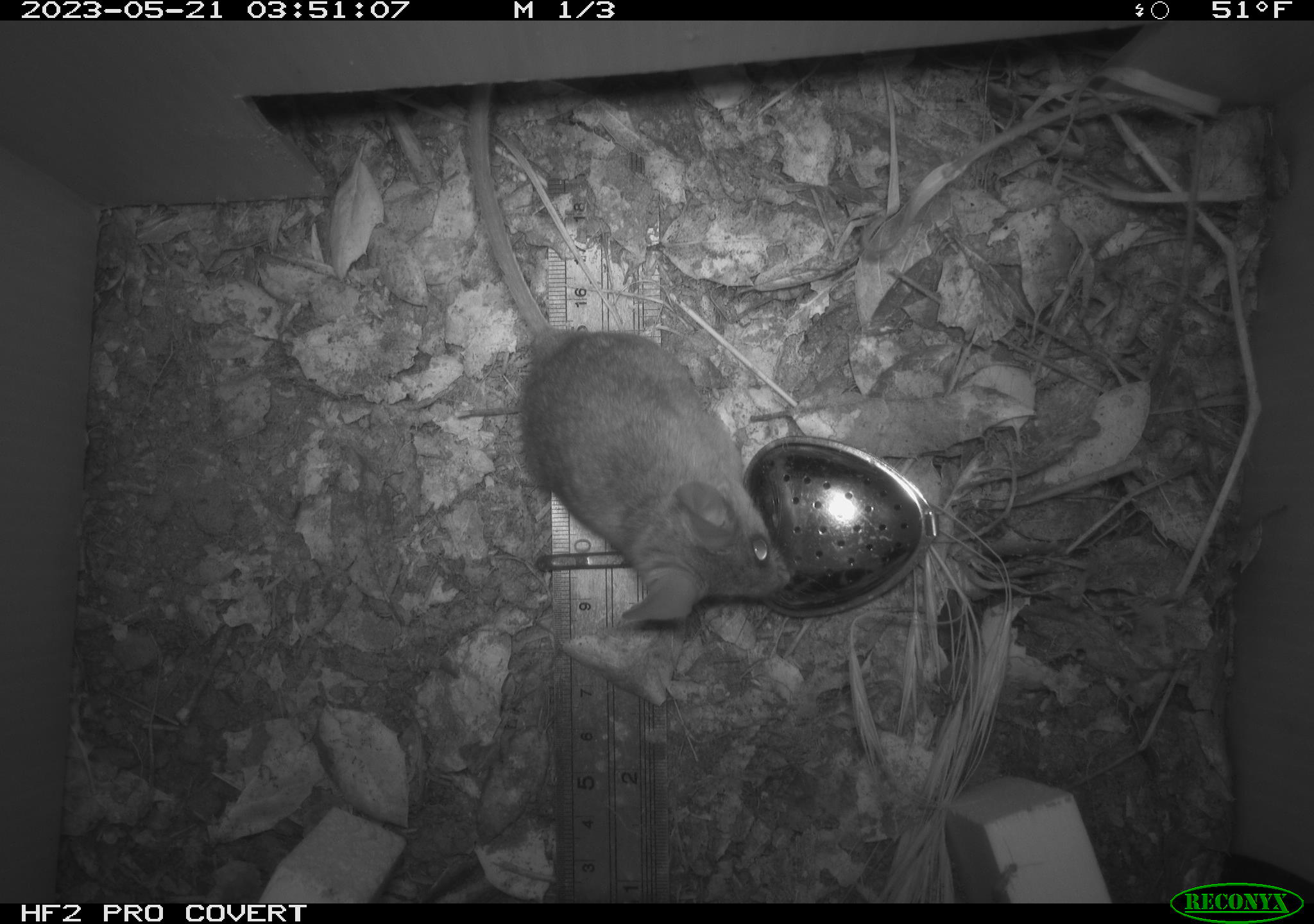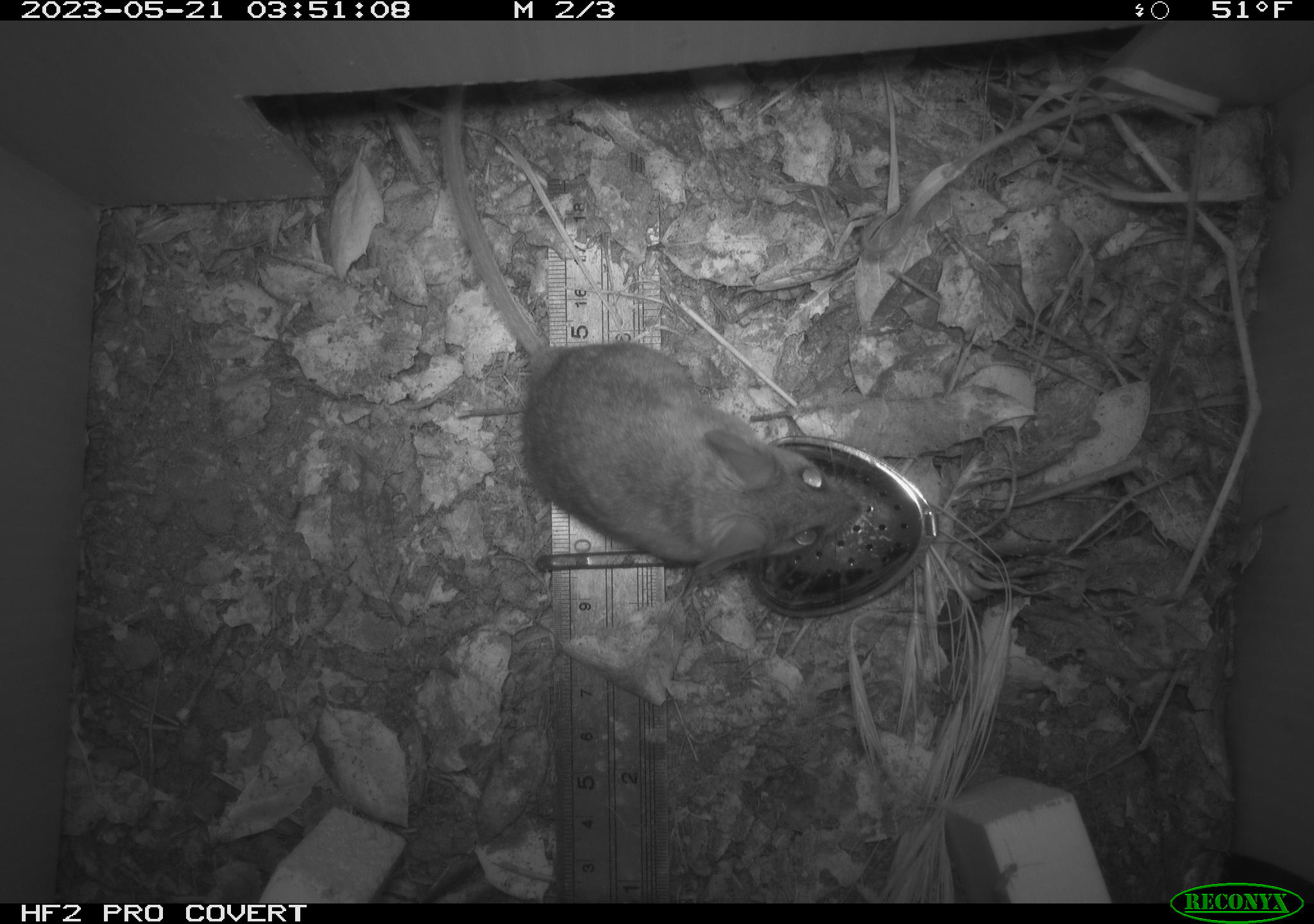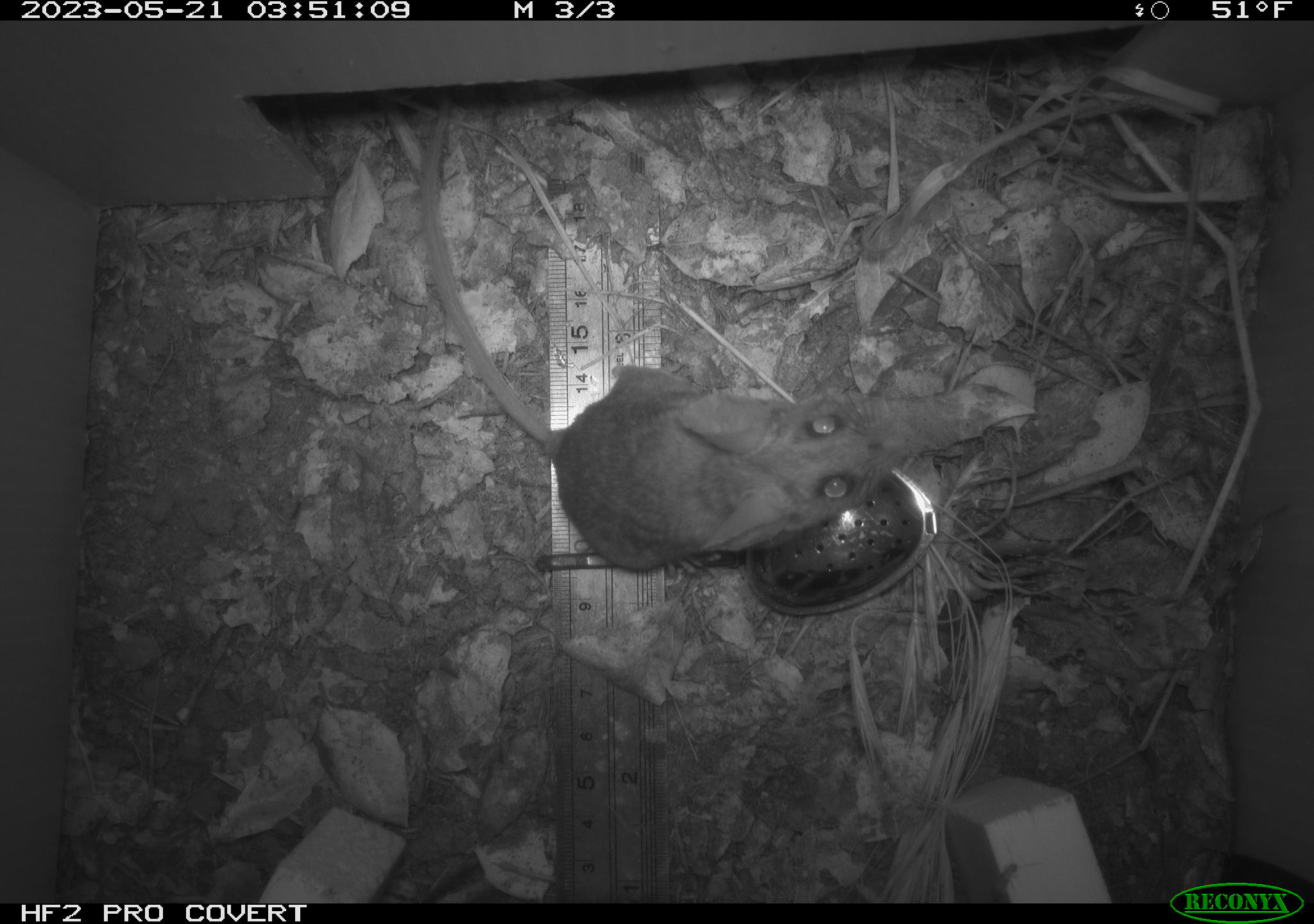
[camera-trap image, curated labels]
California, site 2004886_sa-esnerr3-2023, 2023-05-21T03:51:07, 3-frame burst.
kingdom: Animalia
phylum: Chordata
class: Mammalia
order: Rodentia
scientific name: Rodentia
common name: mouse species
Mouse species (Rodentia).